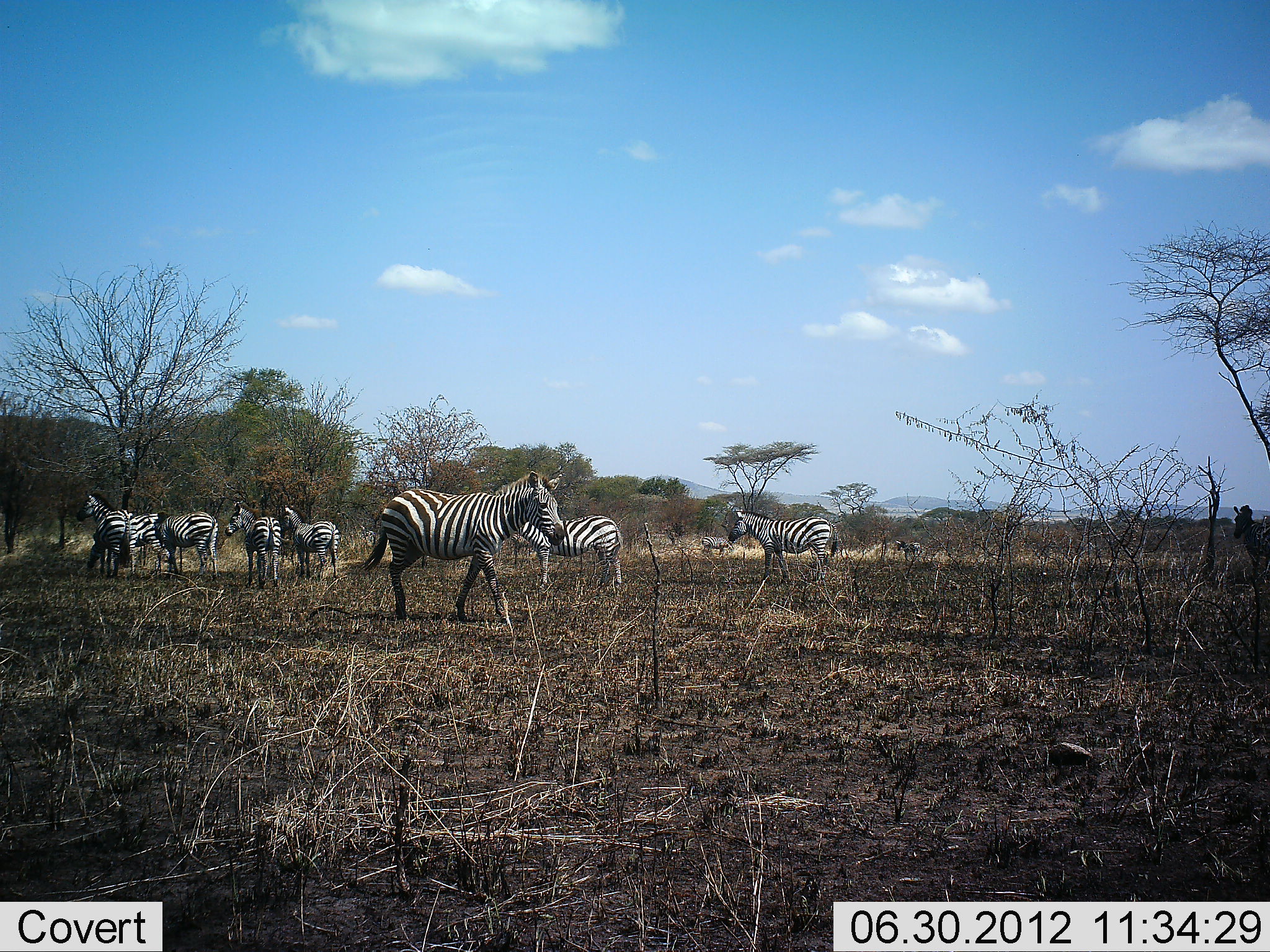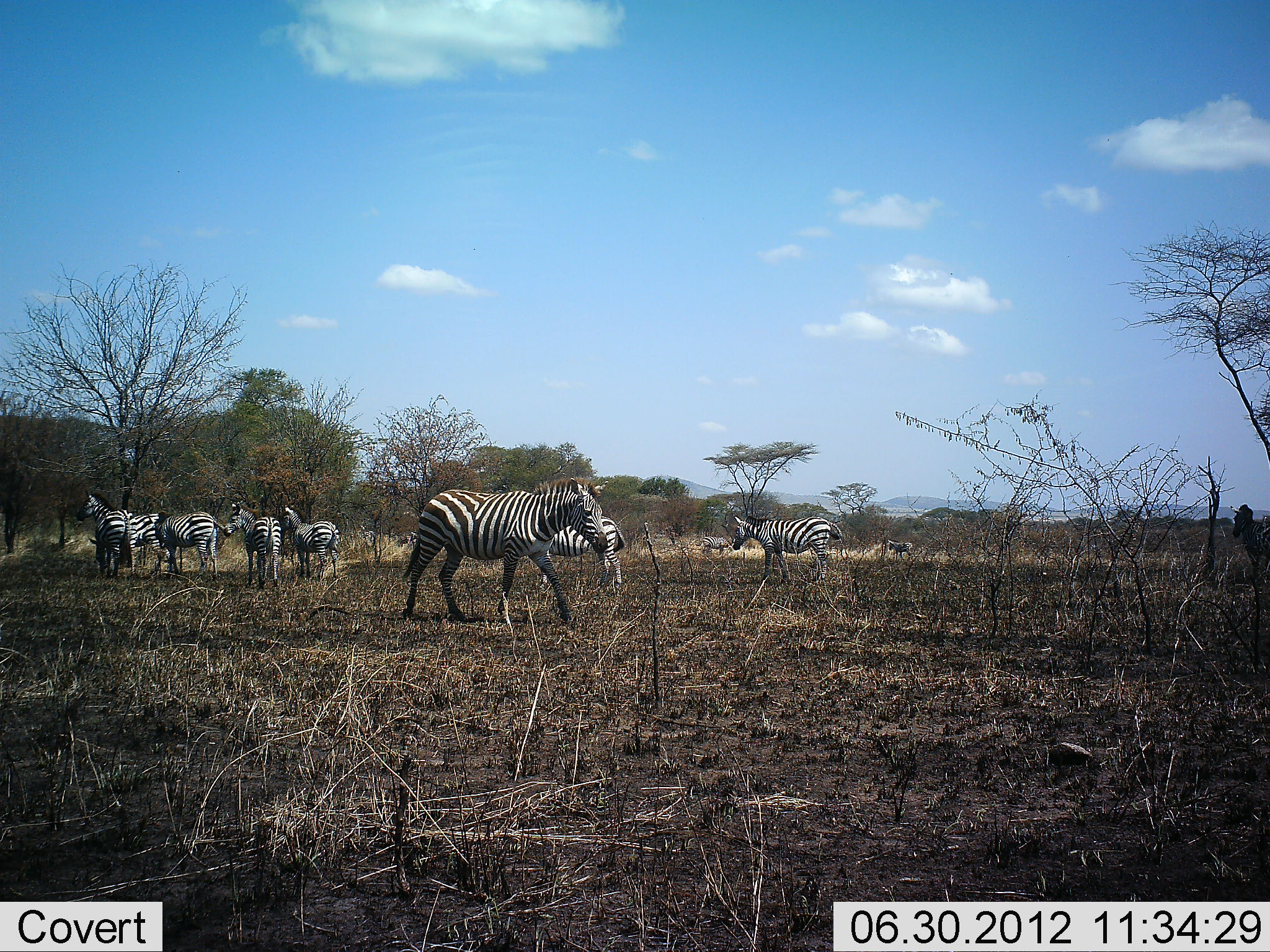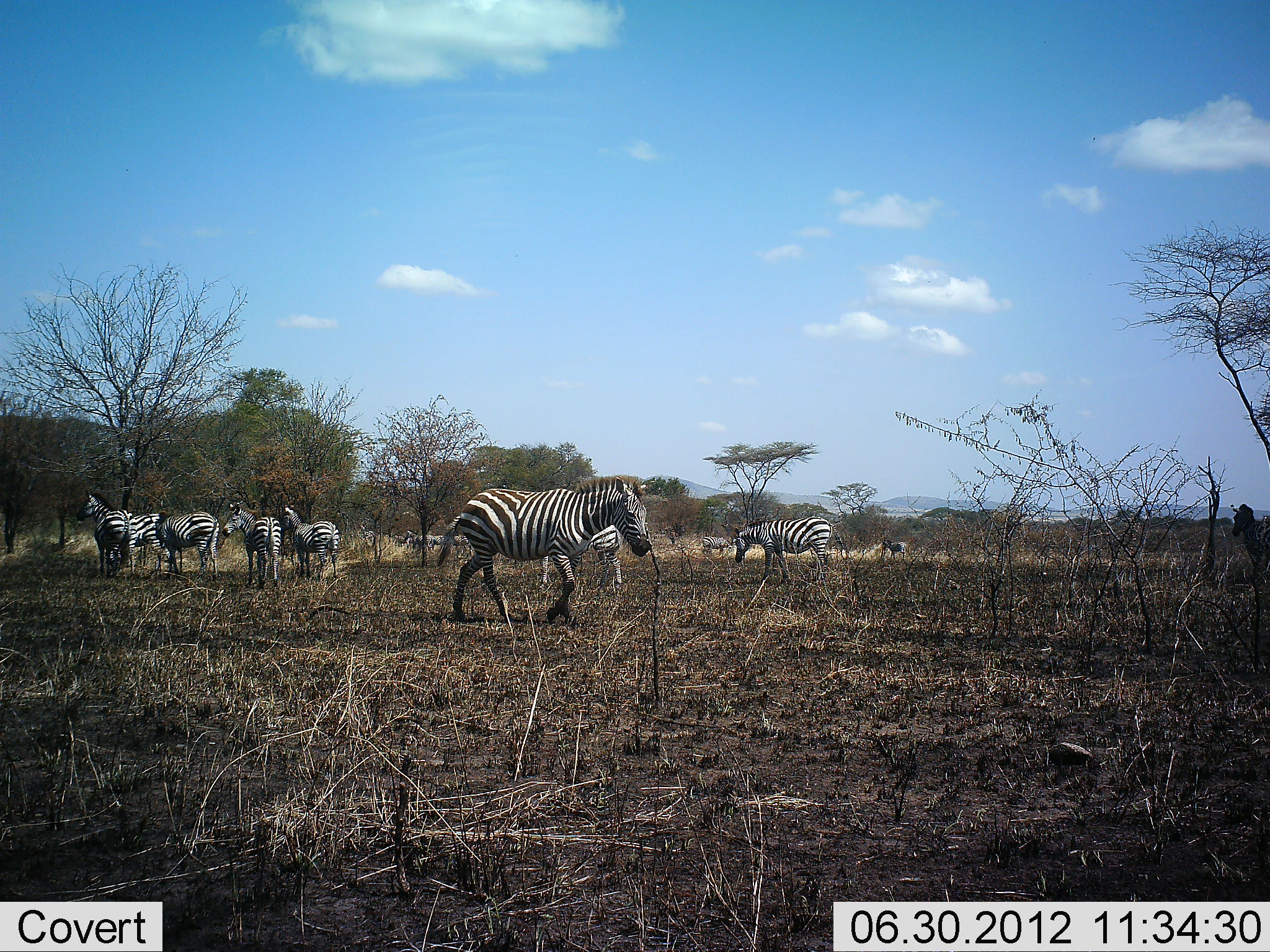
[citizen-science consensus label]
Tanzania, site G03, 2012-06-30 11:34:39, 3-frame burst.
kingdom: Animalia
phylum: Chordata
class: Mammalia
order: Perissodactyla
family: Equidae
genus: Equus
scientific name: Equus quagga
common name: plains zebra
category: zebra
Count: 10.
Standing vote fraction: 70%.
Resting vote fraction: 20%.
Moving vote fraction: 70%.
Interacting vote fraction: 20%.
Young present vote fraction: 10%.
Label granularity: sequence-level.